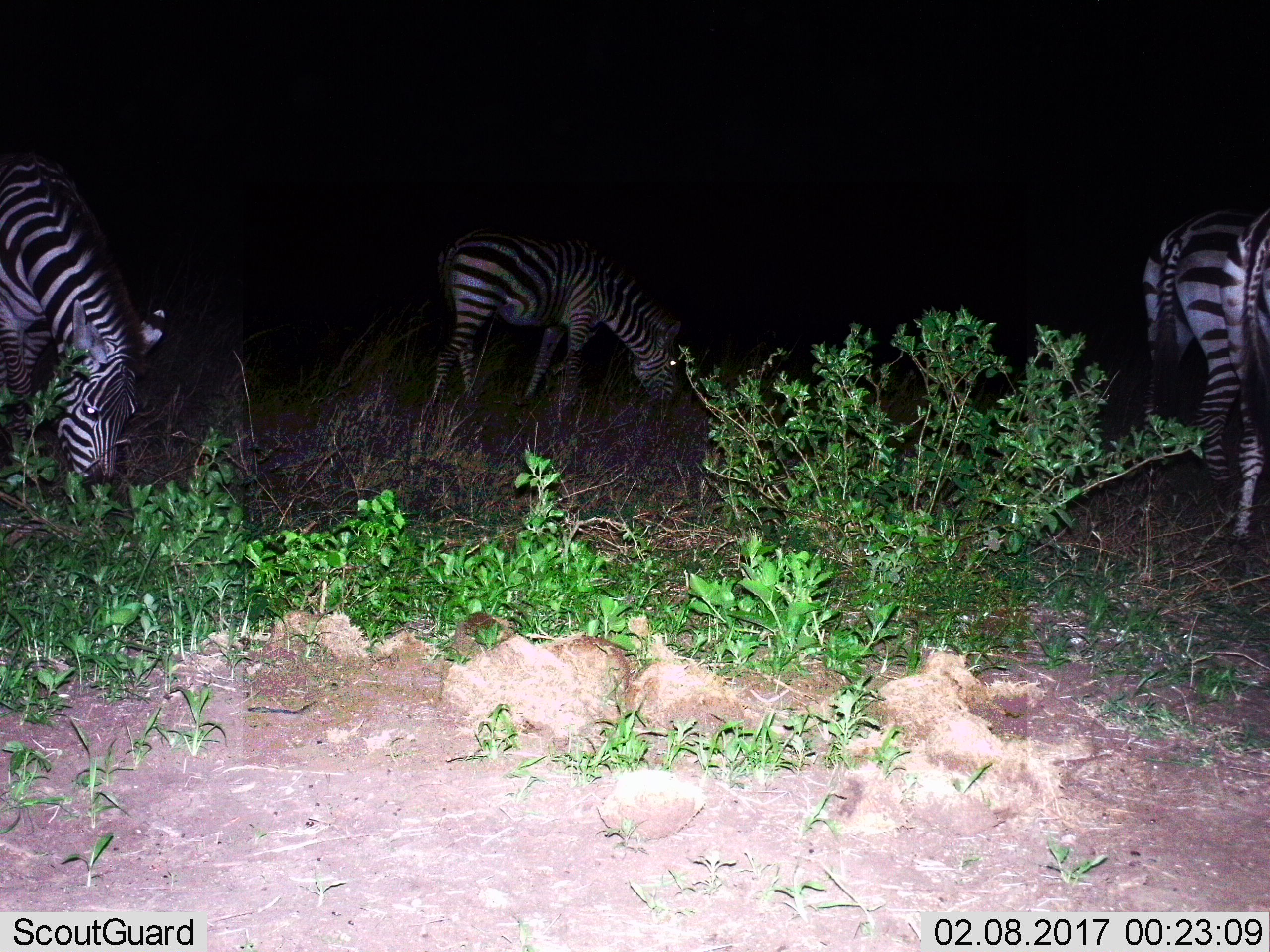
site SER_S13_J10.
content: unidentified animal